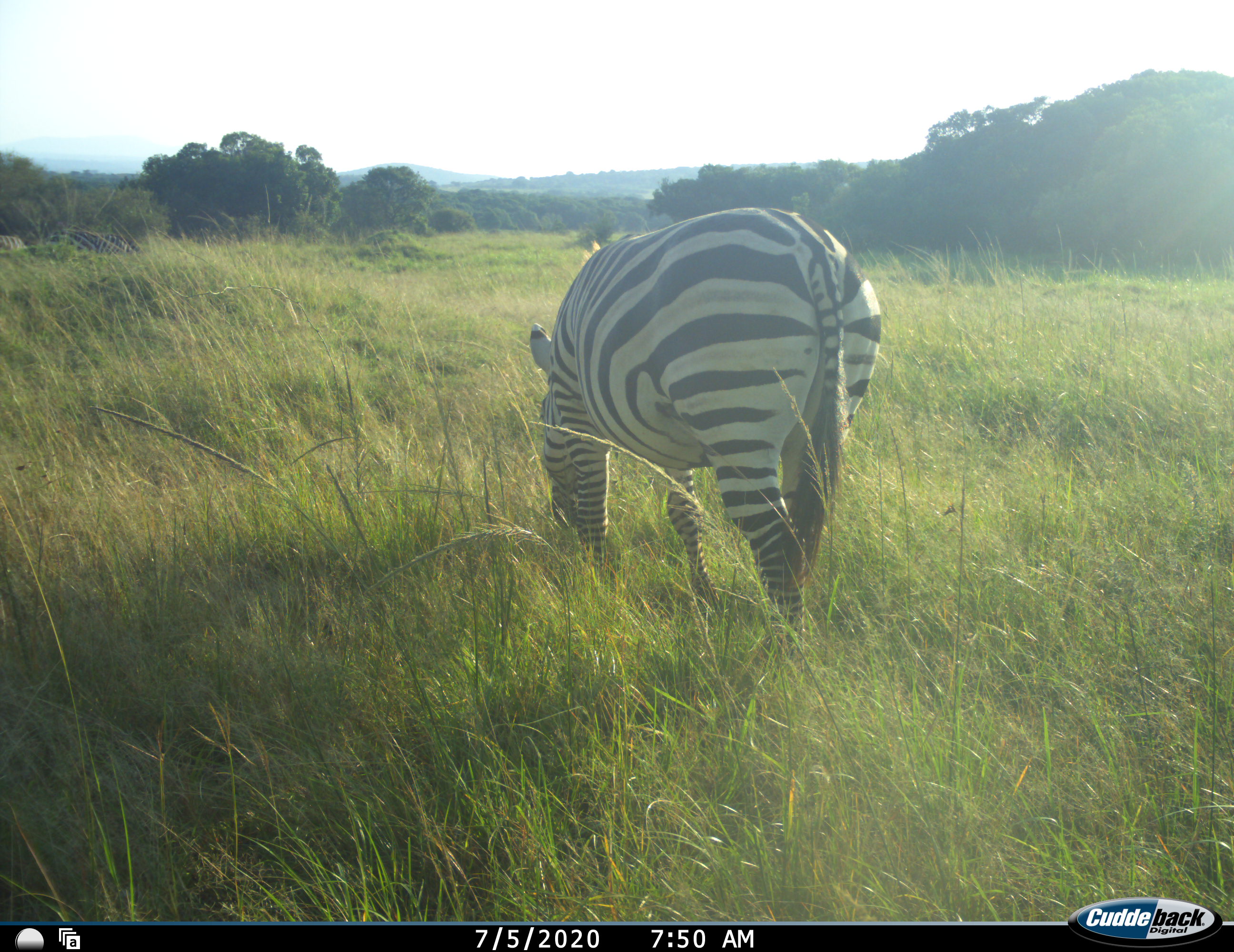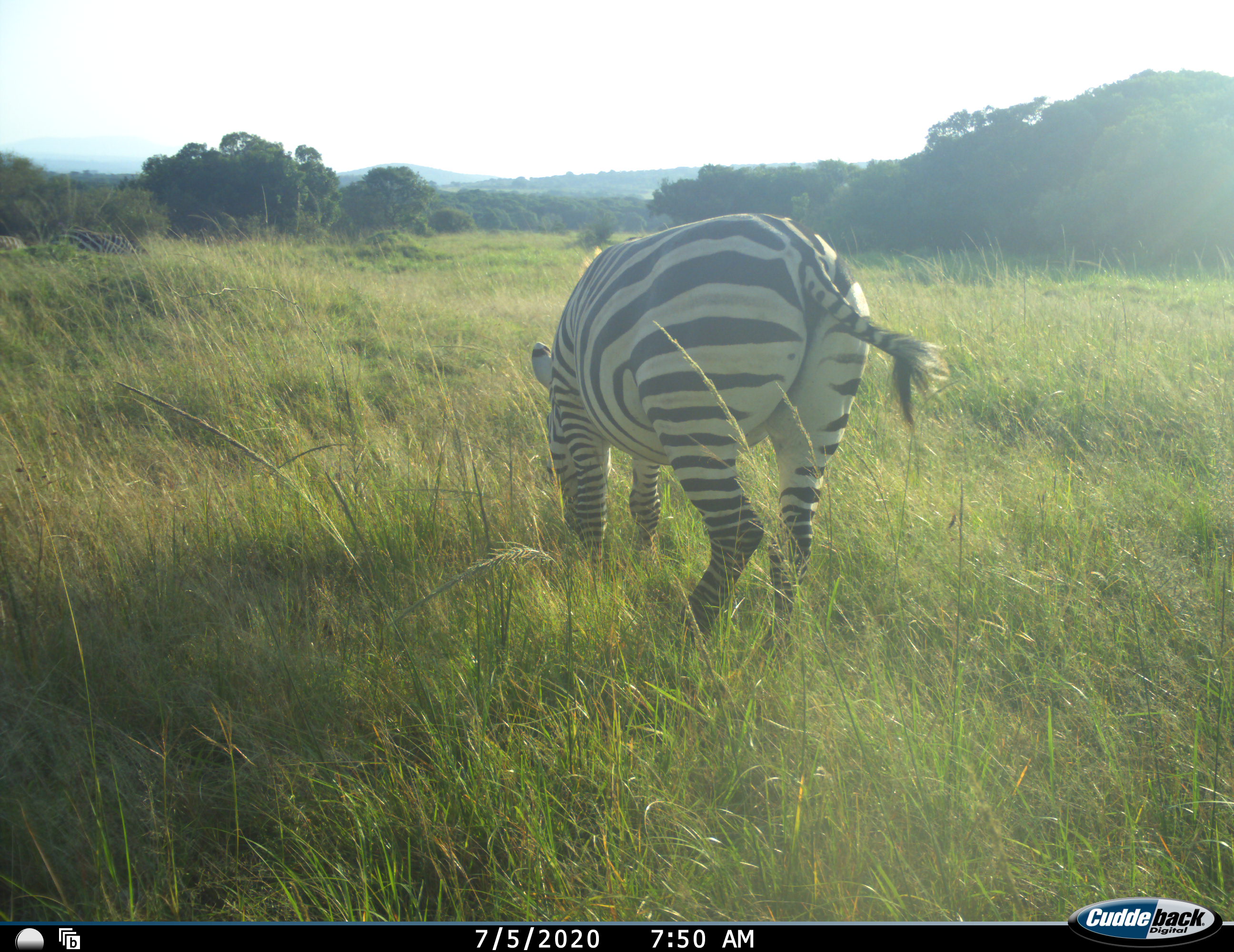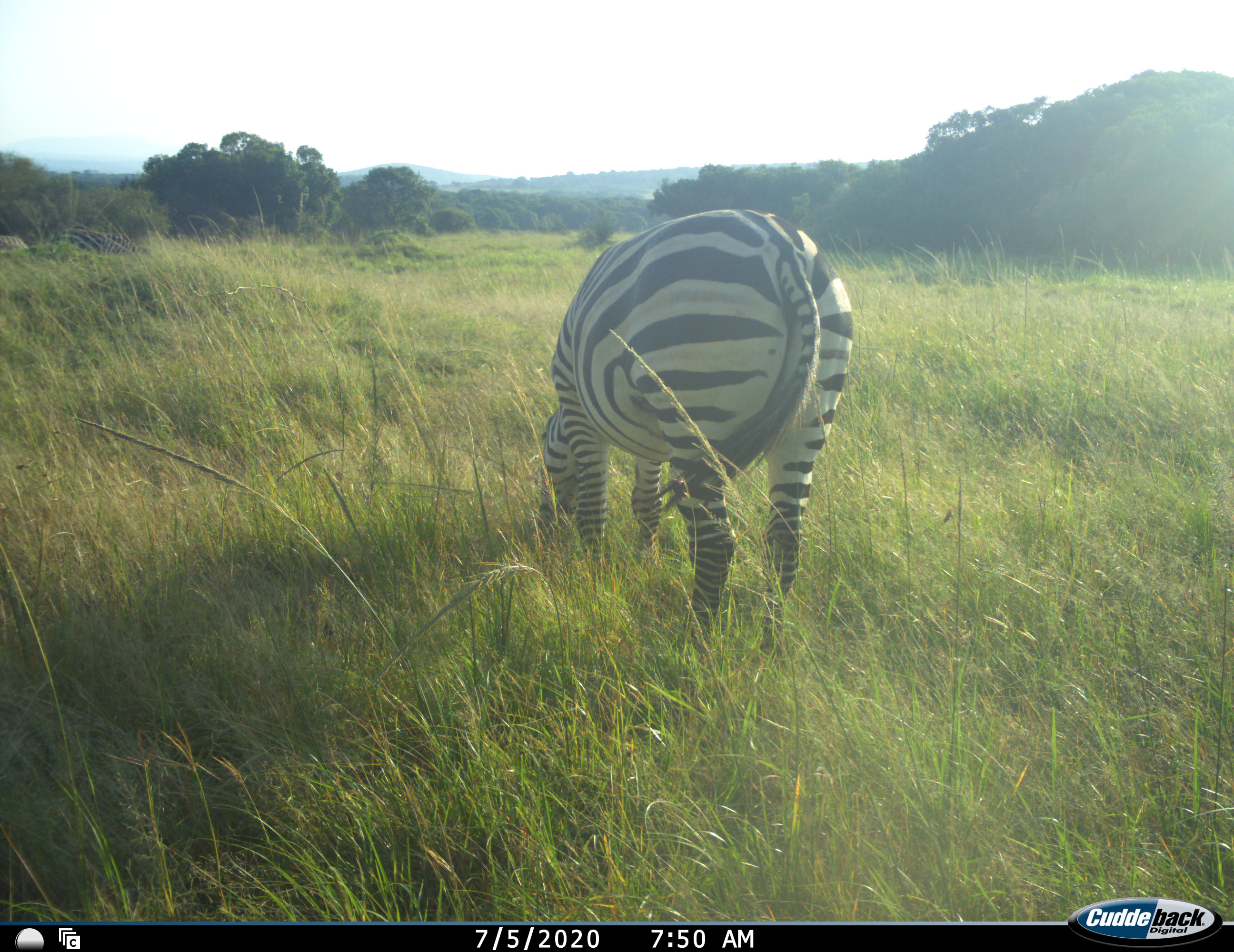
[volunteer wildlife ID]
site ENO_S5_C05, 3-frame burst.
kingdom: Animalia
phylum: Chordata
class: Mammalia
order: Perissodactyla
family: Equidae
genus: Equus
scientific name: Equus quagga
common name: plains zebra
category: zebraplains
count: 1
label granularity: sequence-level